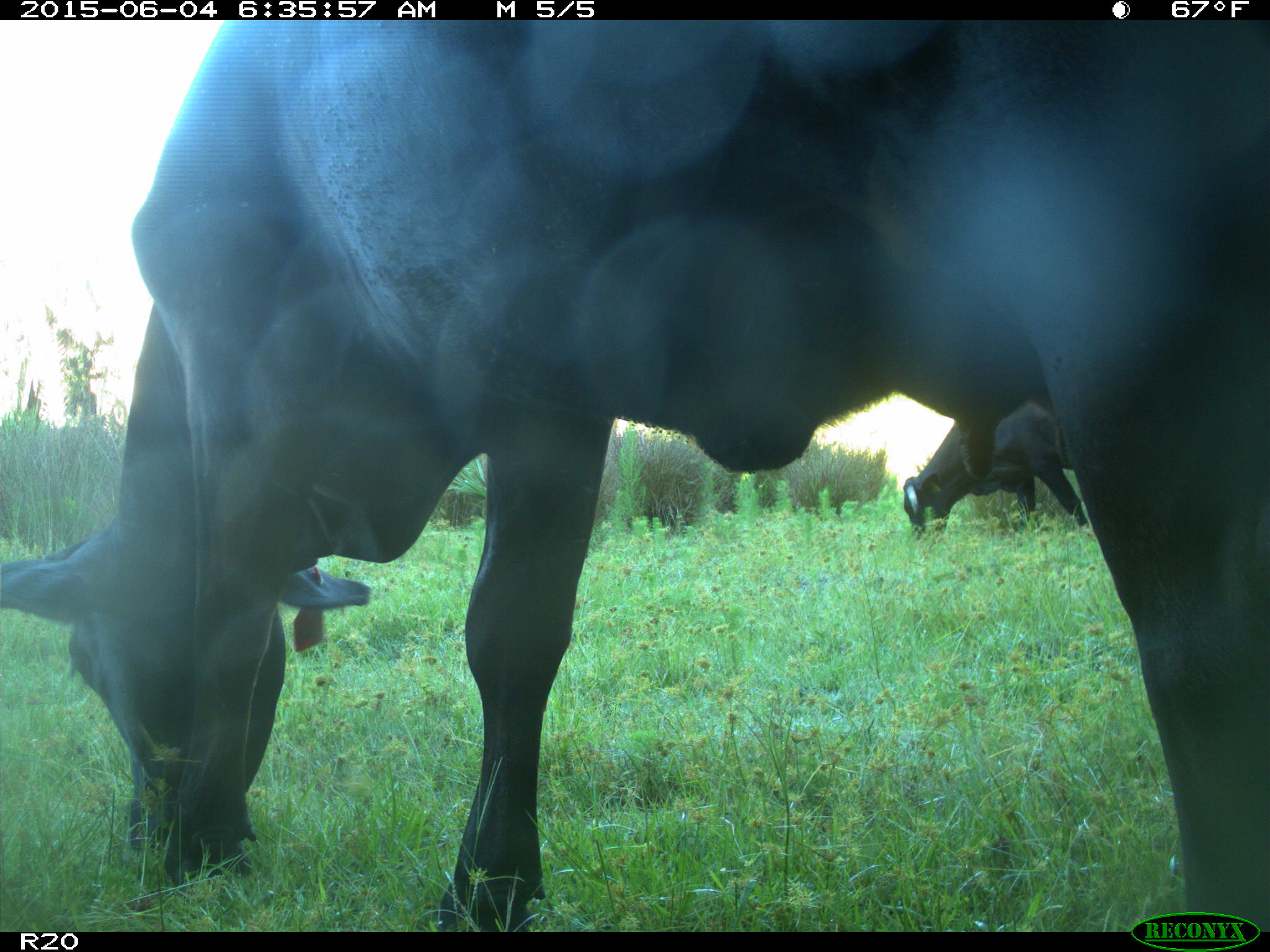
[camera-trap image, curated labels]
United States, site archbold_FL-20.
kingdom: Animalia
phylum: Chordata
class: Mammalia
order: Artiodactyla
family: Bovidae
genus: Bos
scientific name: Bos taurus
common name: domestic cow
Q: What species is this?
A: Bos taurus (domestic cow).